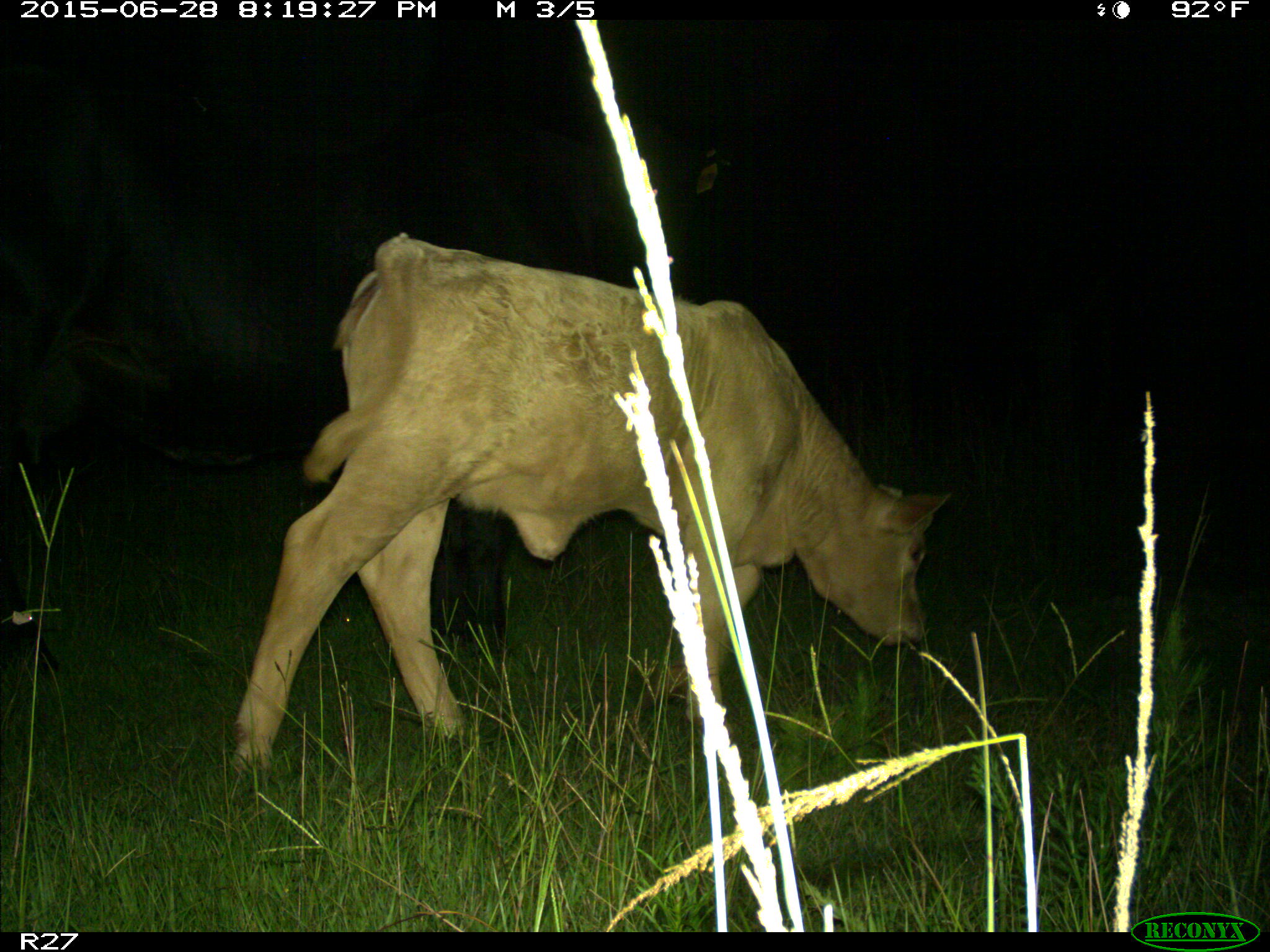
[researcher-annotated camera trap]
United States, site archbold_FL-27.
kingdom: Animalia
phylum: Chordata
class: Mammalia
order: Artiodactyla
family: Bovidae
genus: Bos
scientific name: Bos taurus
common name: domestic cow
Bos taurus (domestic cow).